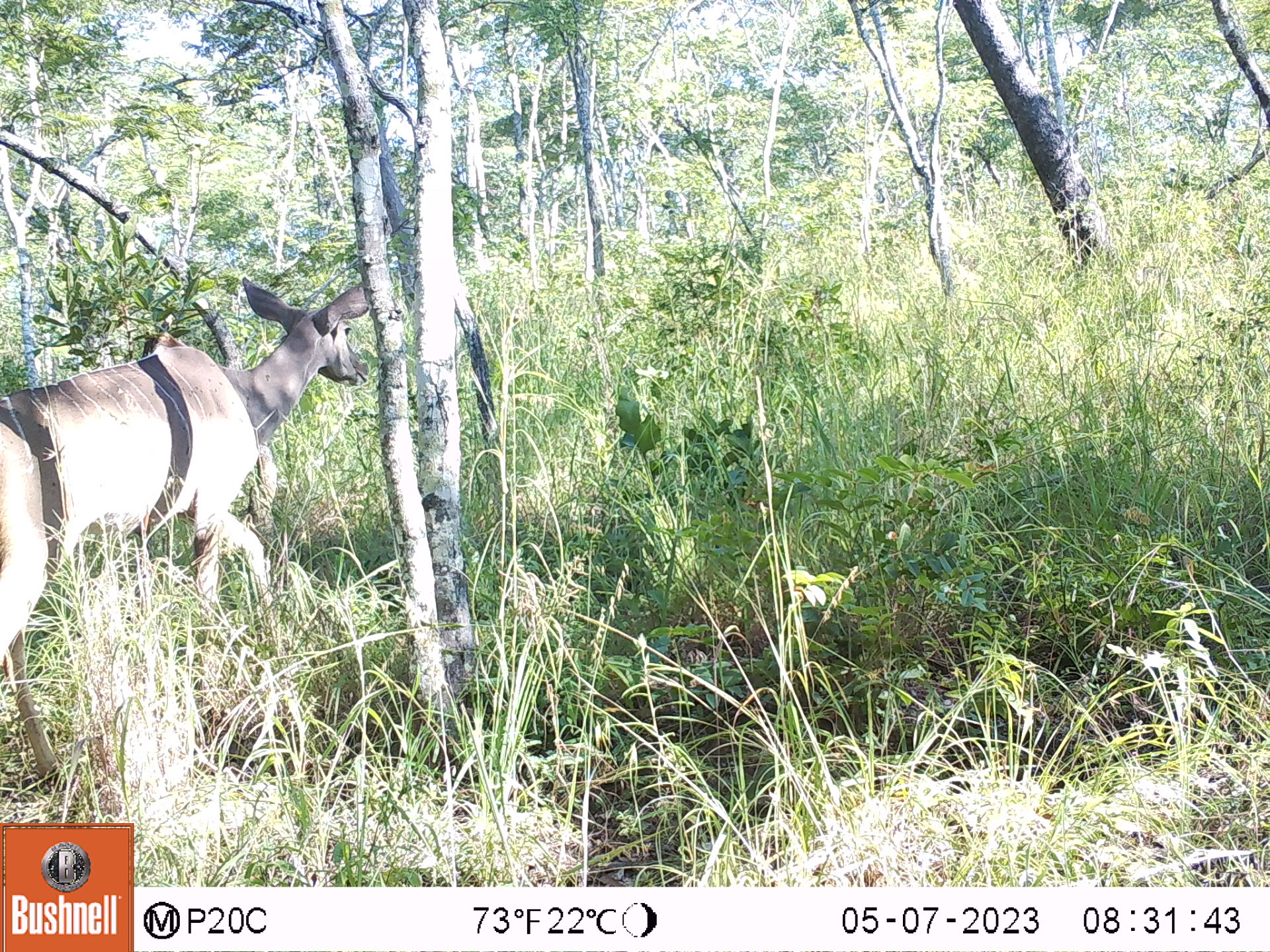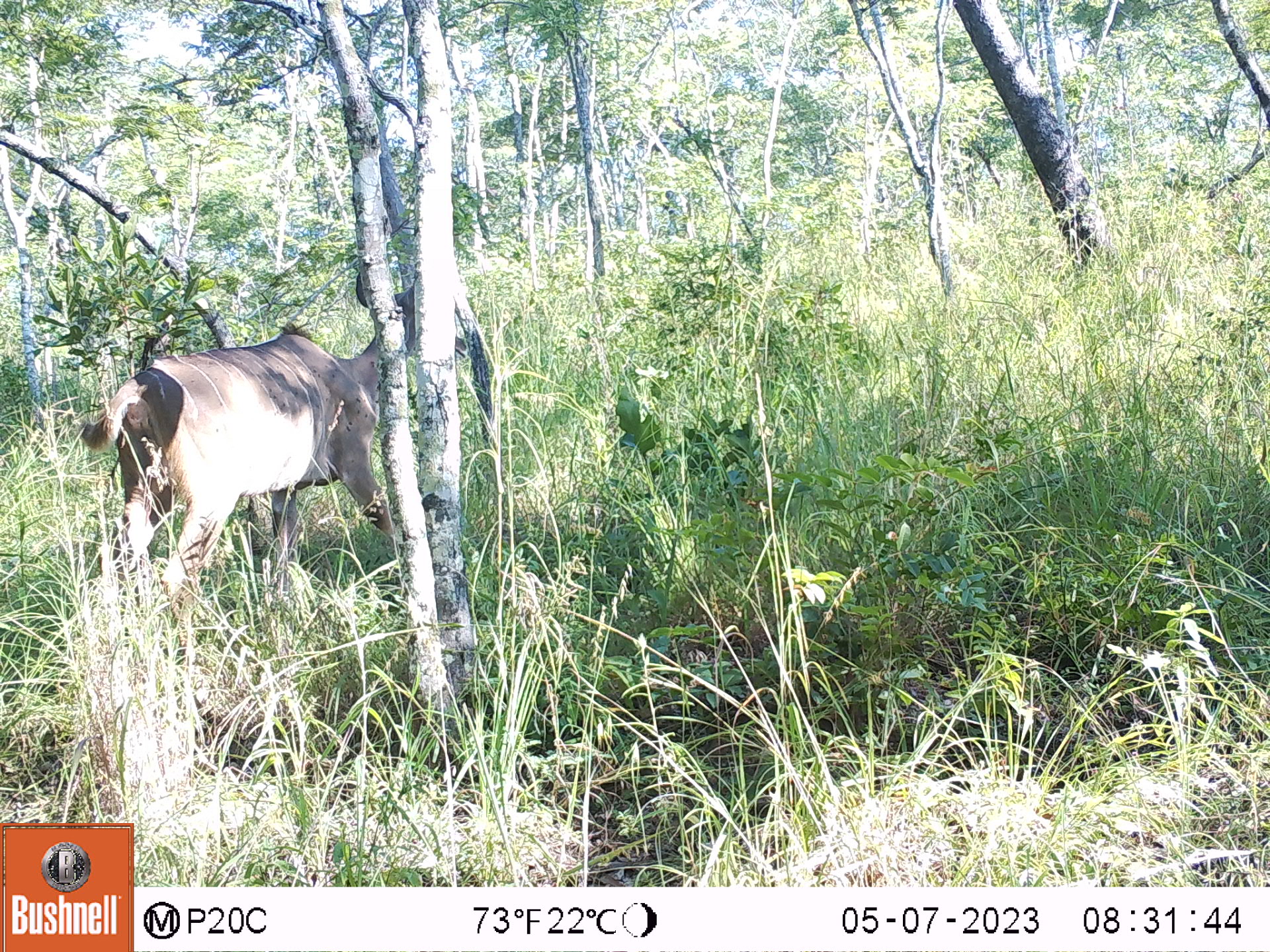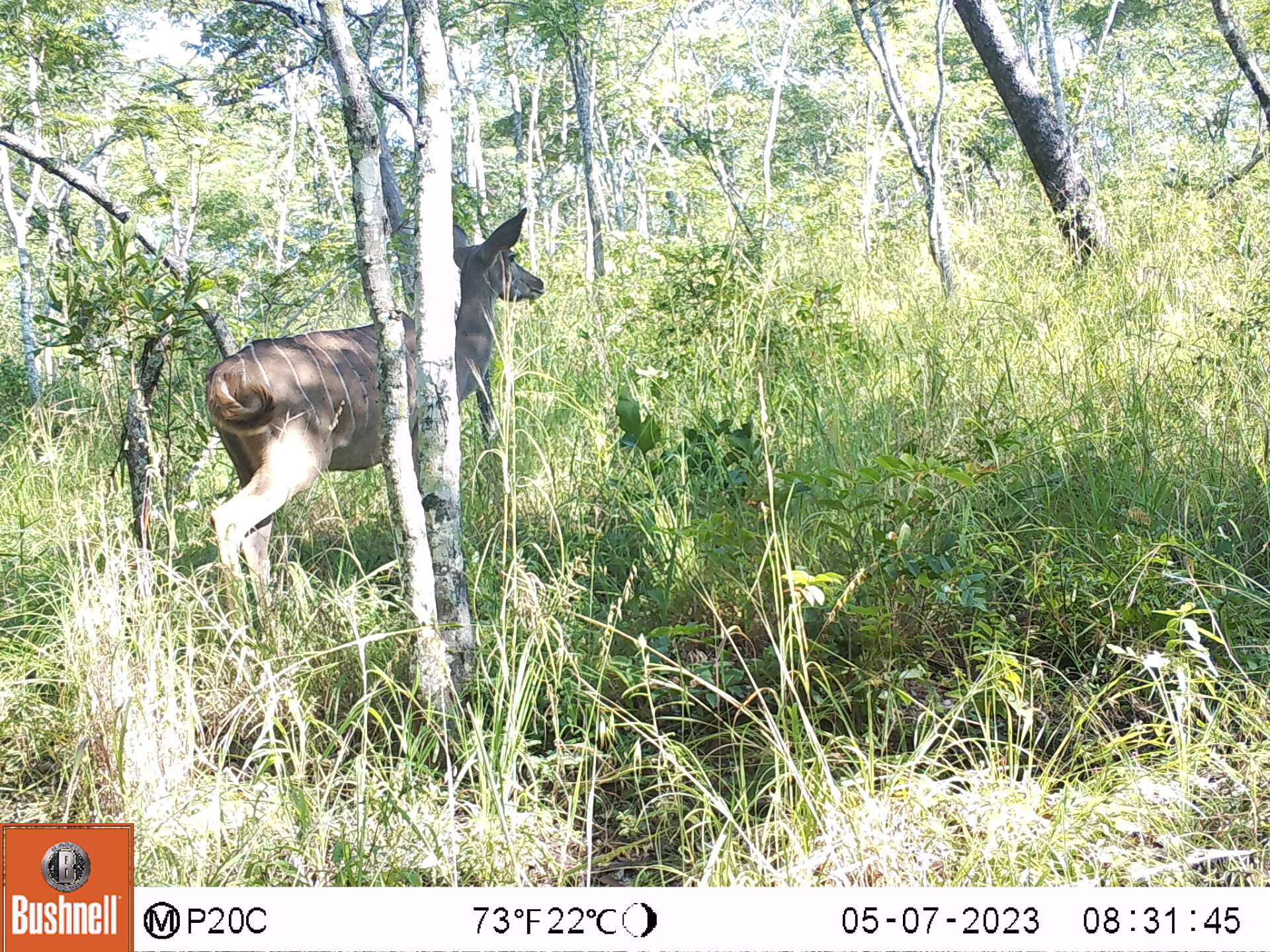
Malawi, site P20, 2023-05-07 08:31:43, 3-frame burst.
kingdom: Animalia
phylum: Chordata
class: Mammalia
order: Artiodactyla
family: Bovidae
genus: Tragelaphus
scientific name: Tragelaphus strepsiceros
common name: greater kudu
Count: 1.